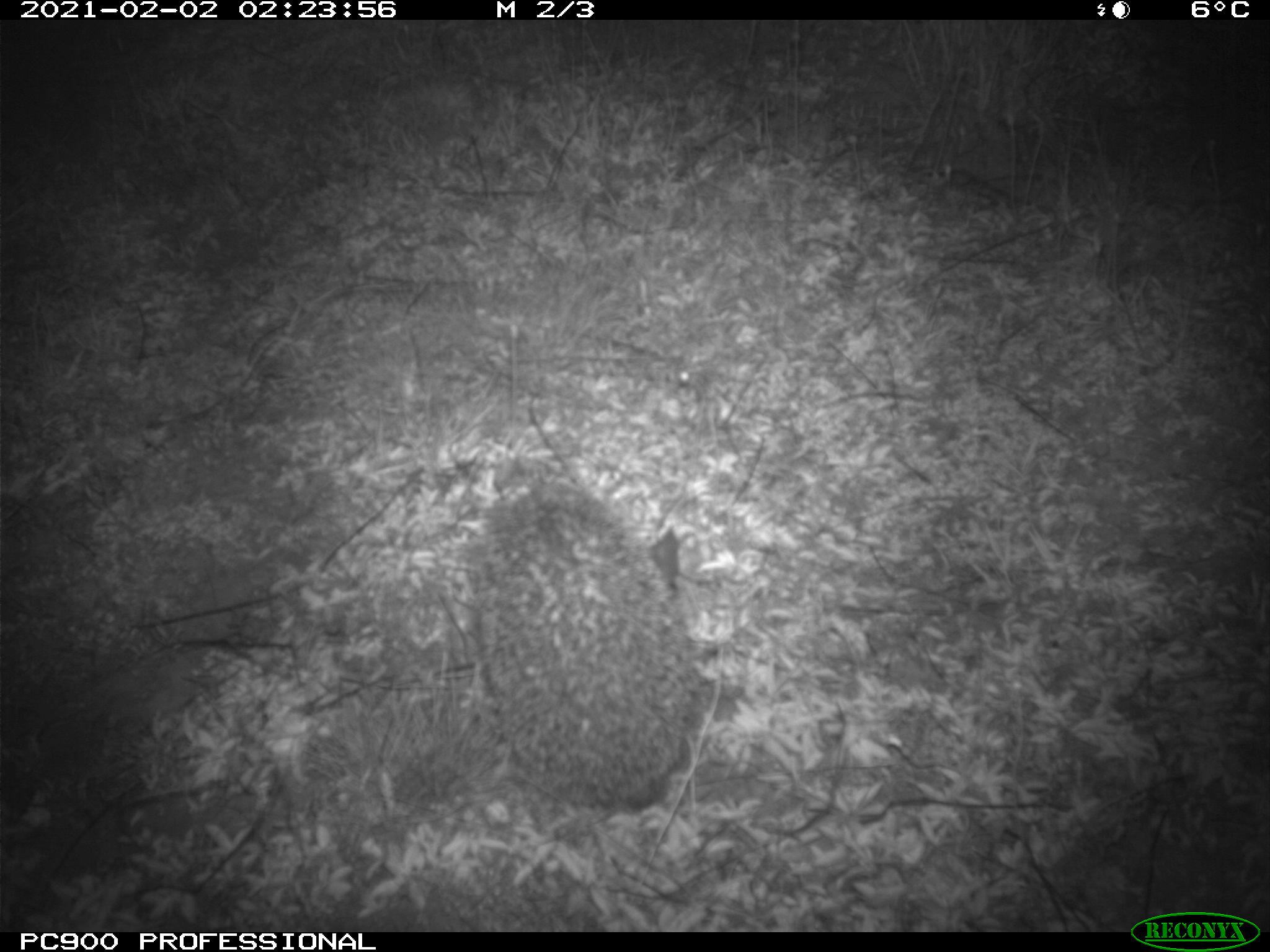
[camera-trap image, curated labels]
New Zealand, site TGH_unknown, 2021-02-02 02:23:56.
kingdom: Animalia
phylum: Chordata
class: Mammalia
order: Eulipotyphla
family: Erinaceidae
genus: Erinaceus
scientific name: Erinaceus europaeus europaeus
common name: european hedgehog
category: hedgehog